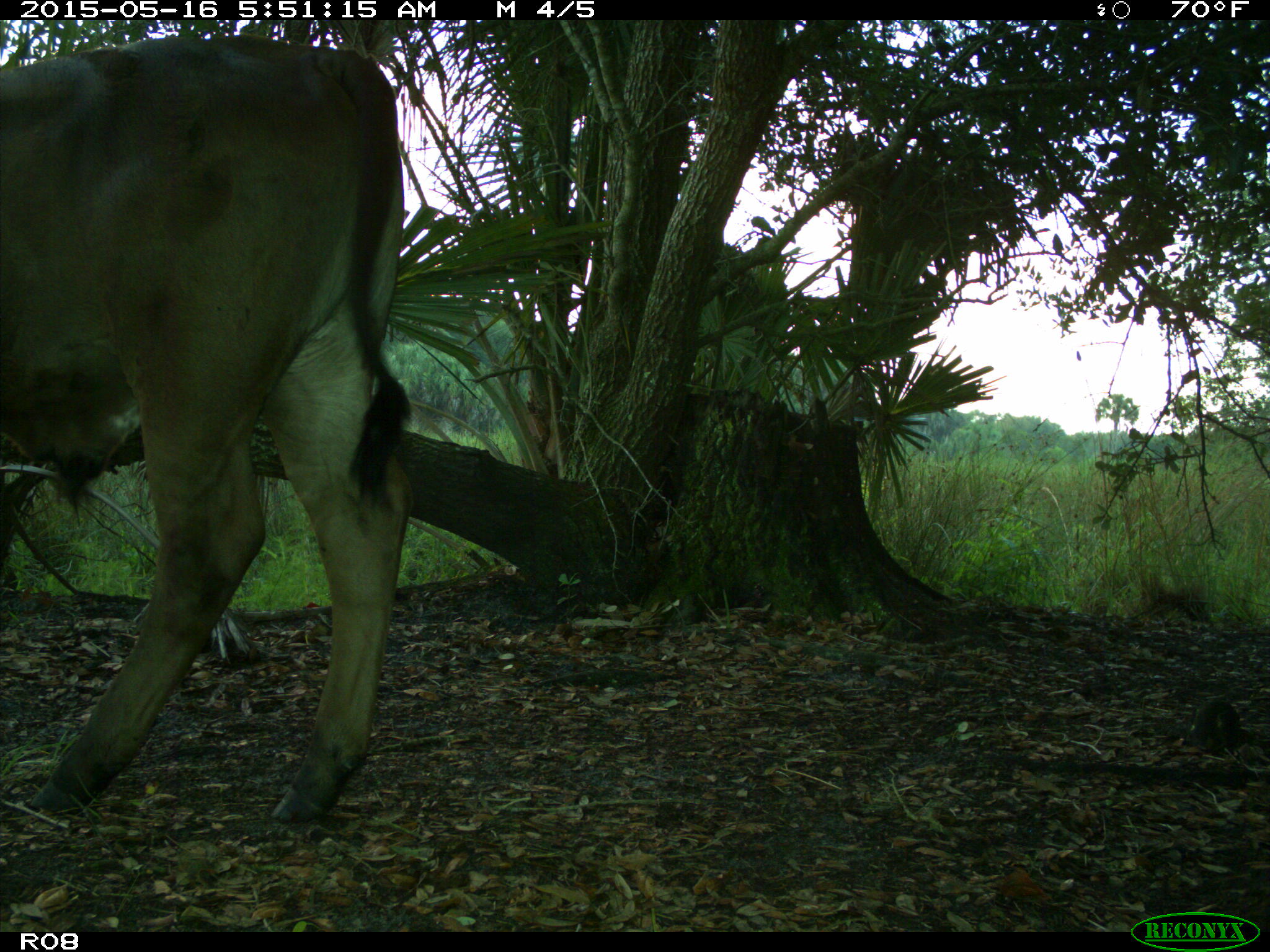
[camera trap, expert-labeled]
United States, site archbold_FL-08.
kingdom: Animalia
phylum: Chordata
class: Mammalia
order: Artiodactyla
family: Bovidae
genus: Bos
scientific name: Bos taurus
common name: domestic cow